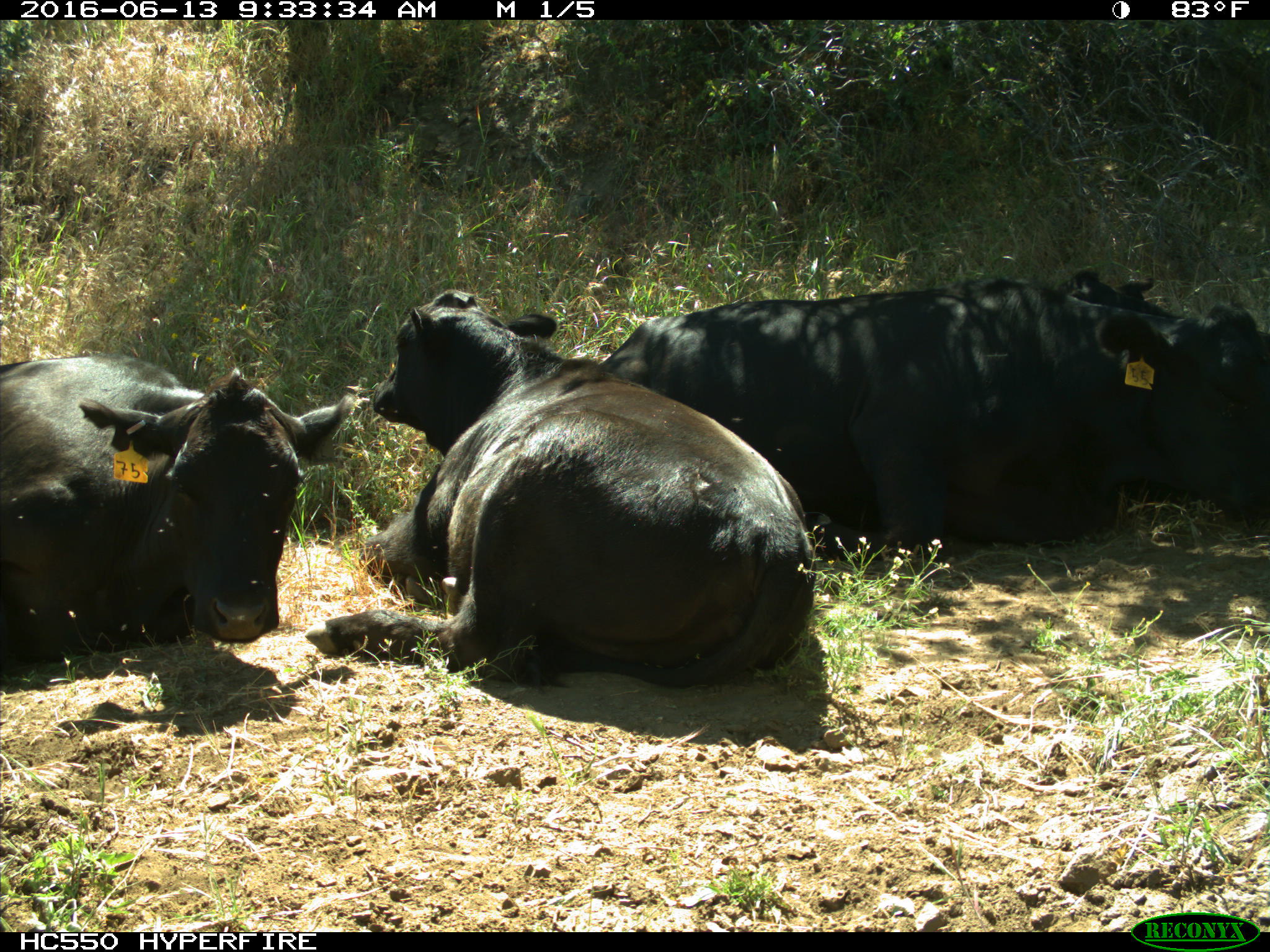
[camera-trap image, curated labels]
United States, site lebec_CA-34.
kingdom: Animalia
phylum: Chordata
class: Mammalia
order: Artiodactyla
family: Bovidae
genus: Bos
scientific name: Bos taurus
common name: domestic cow